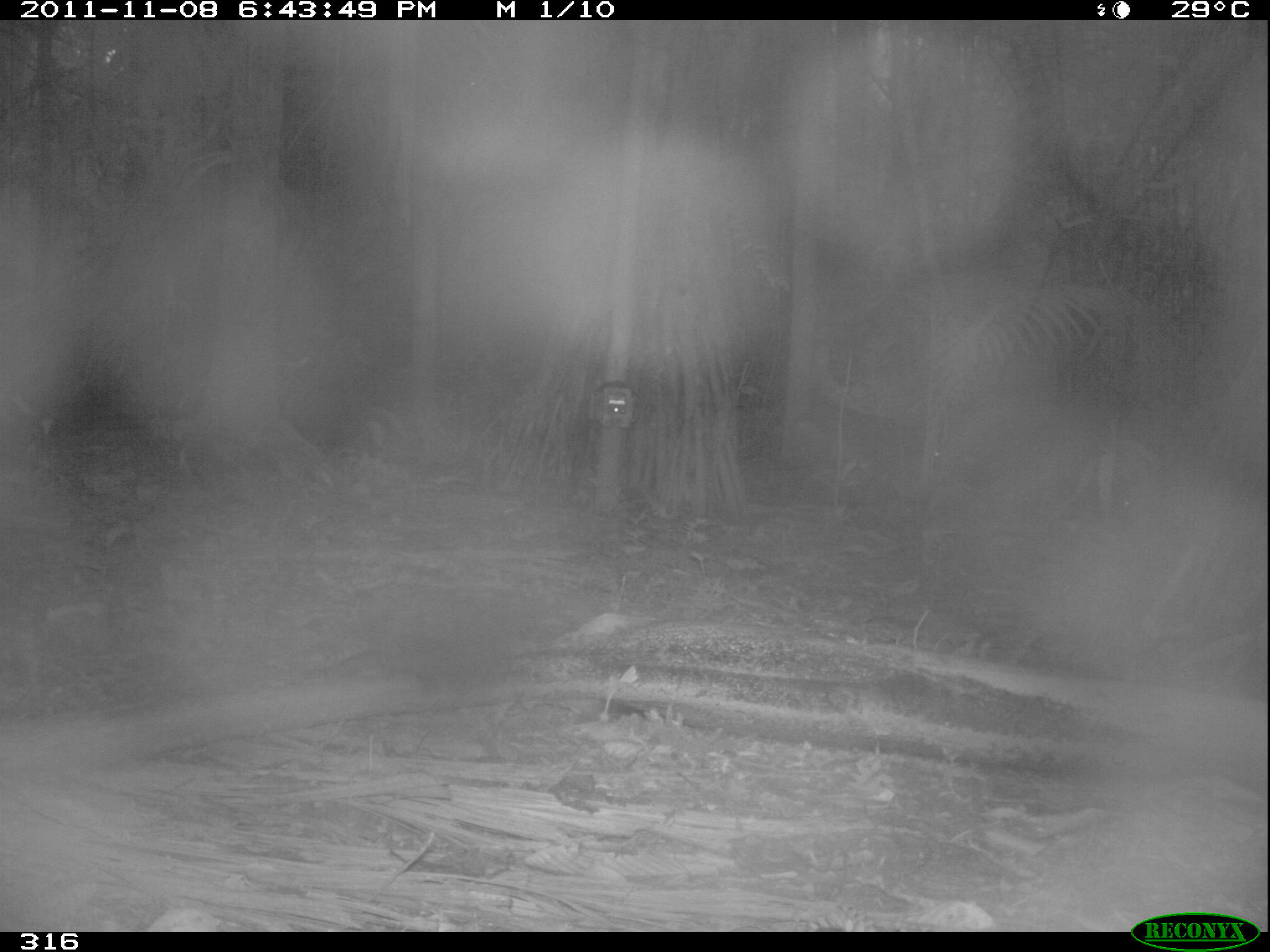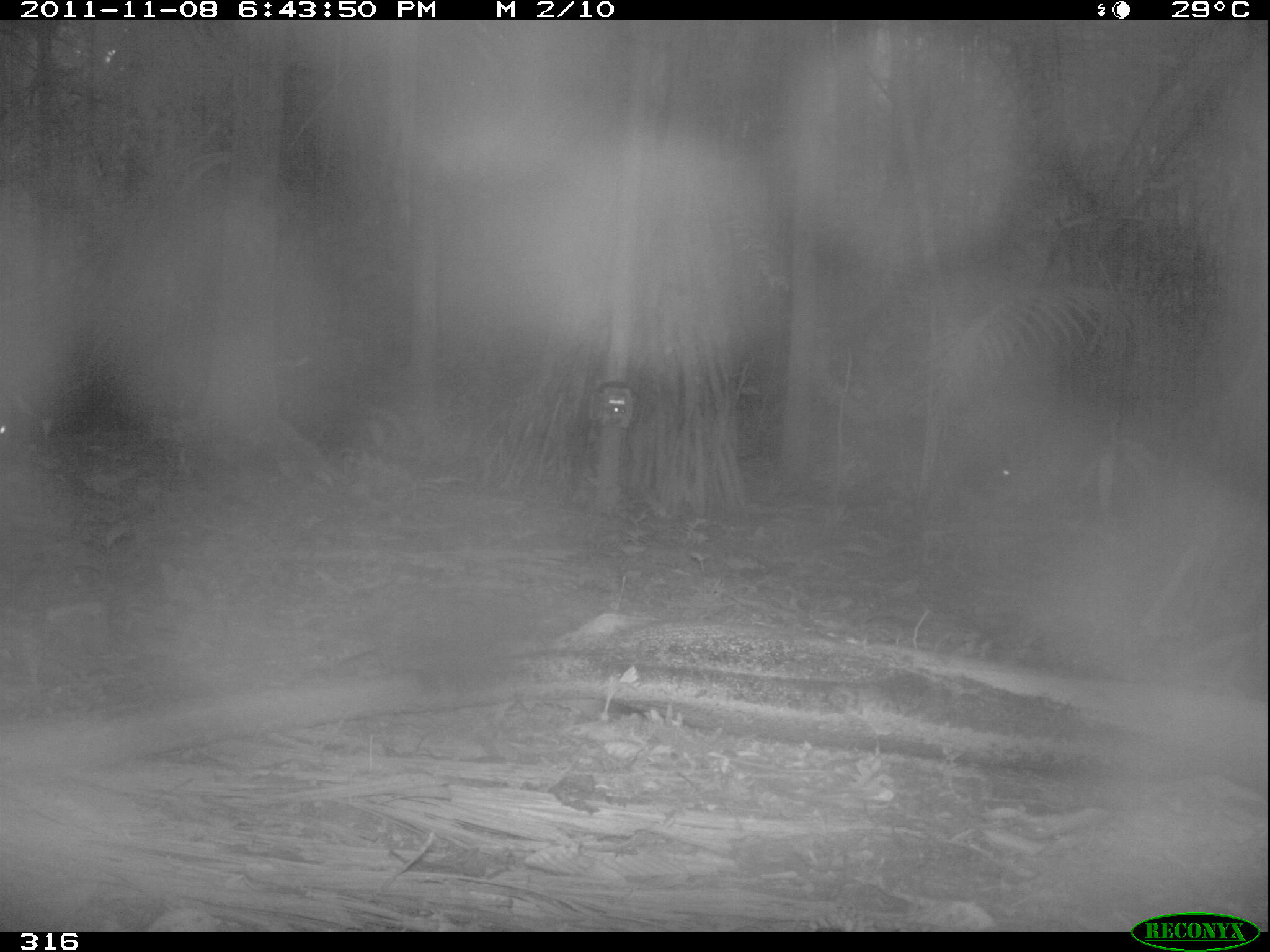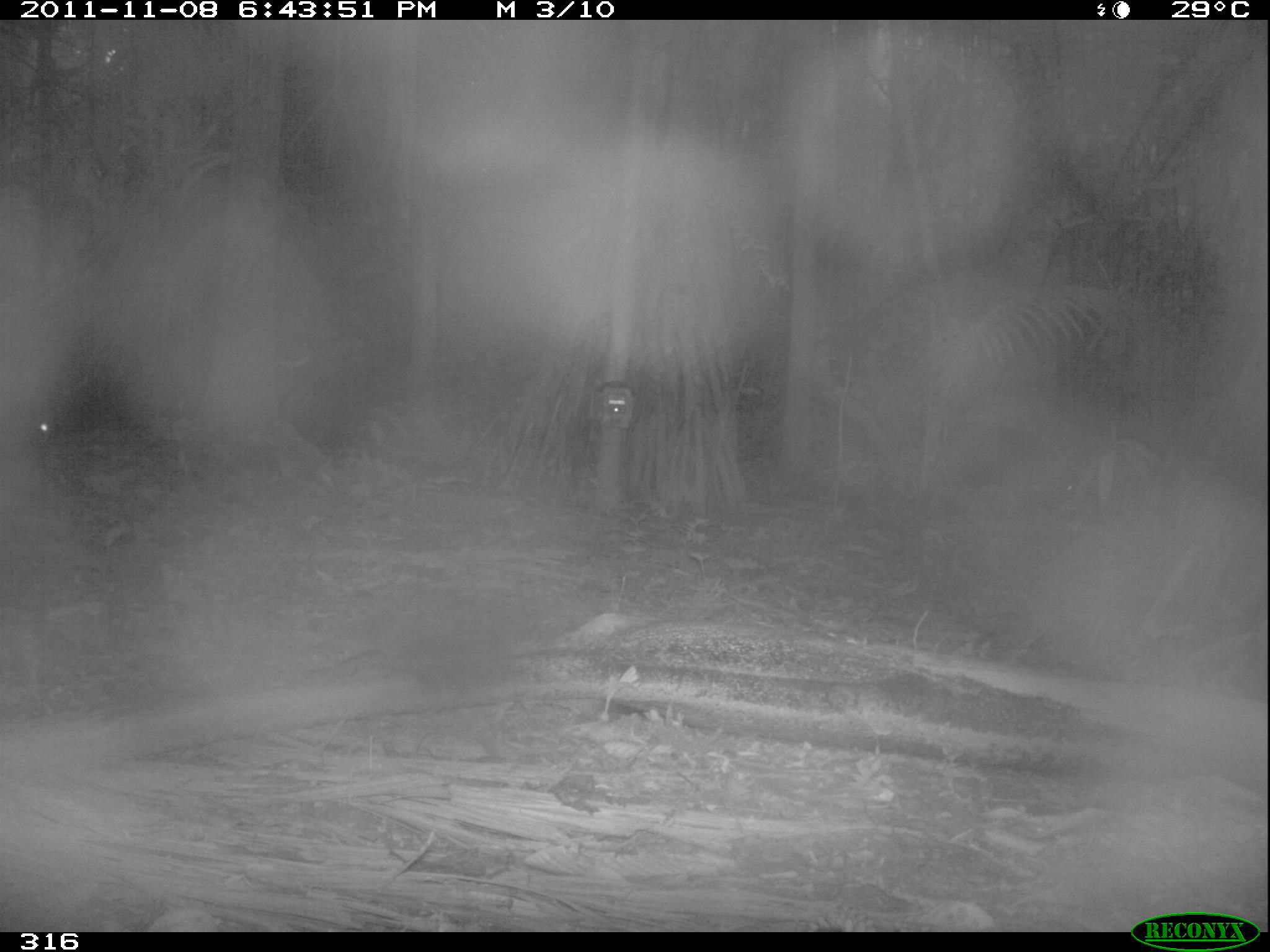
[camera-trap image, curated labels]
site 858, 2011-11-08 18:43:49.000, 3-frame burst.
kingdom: Animalia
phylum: Chordata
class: Mammalia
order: Artiodactyla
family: Tayassuidae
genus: Tayassu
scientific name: Tayassu pecari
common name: white-lipped peccary